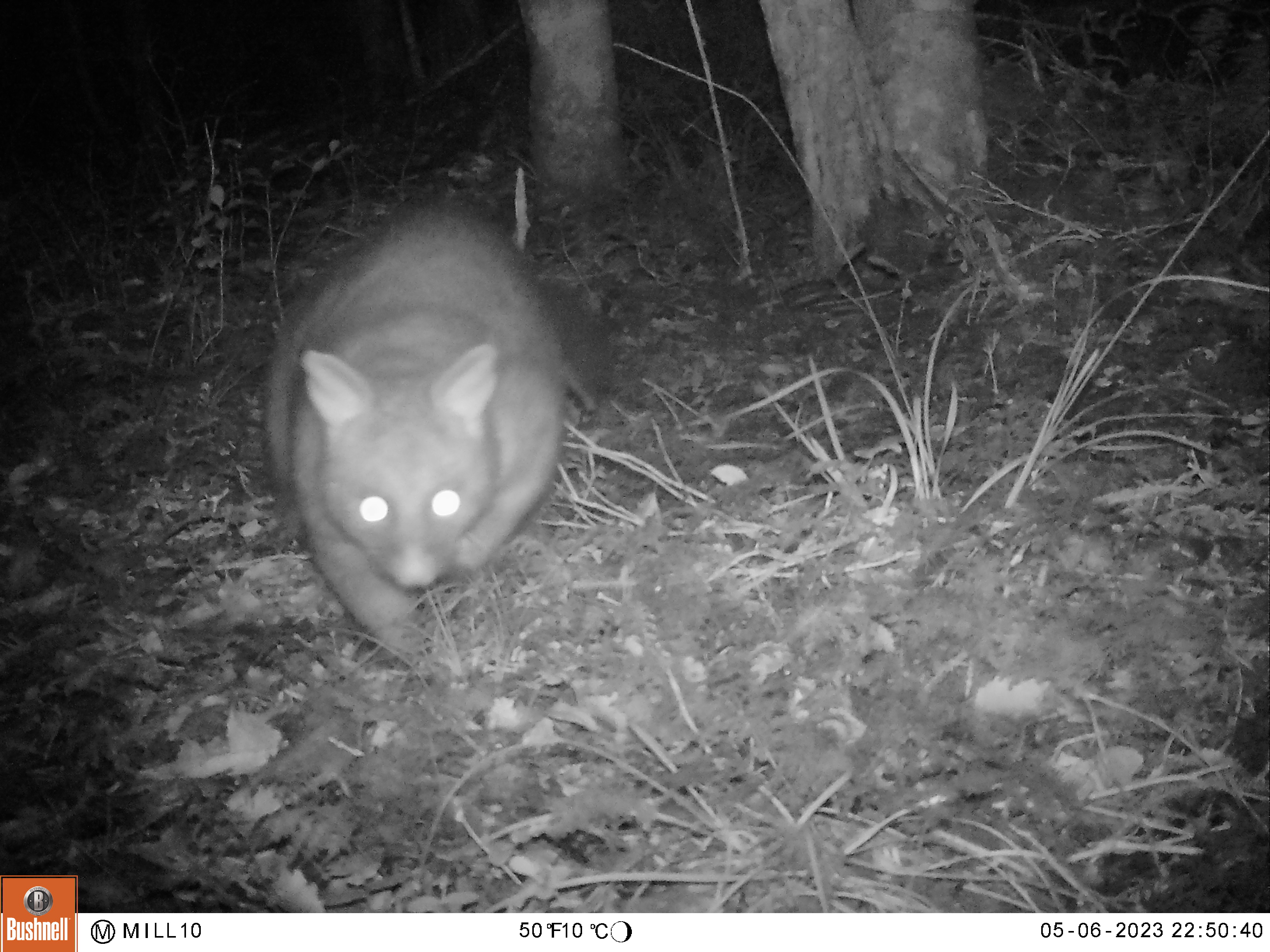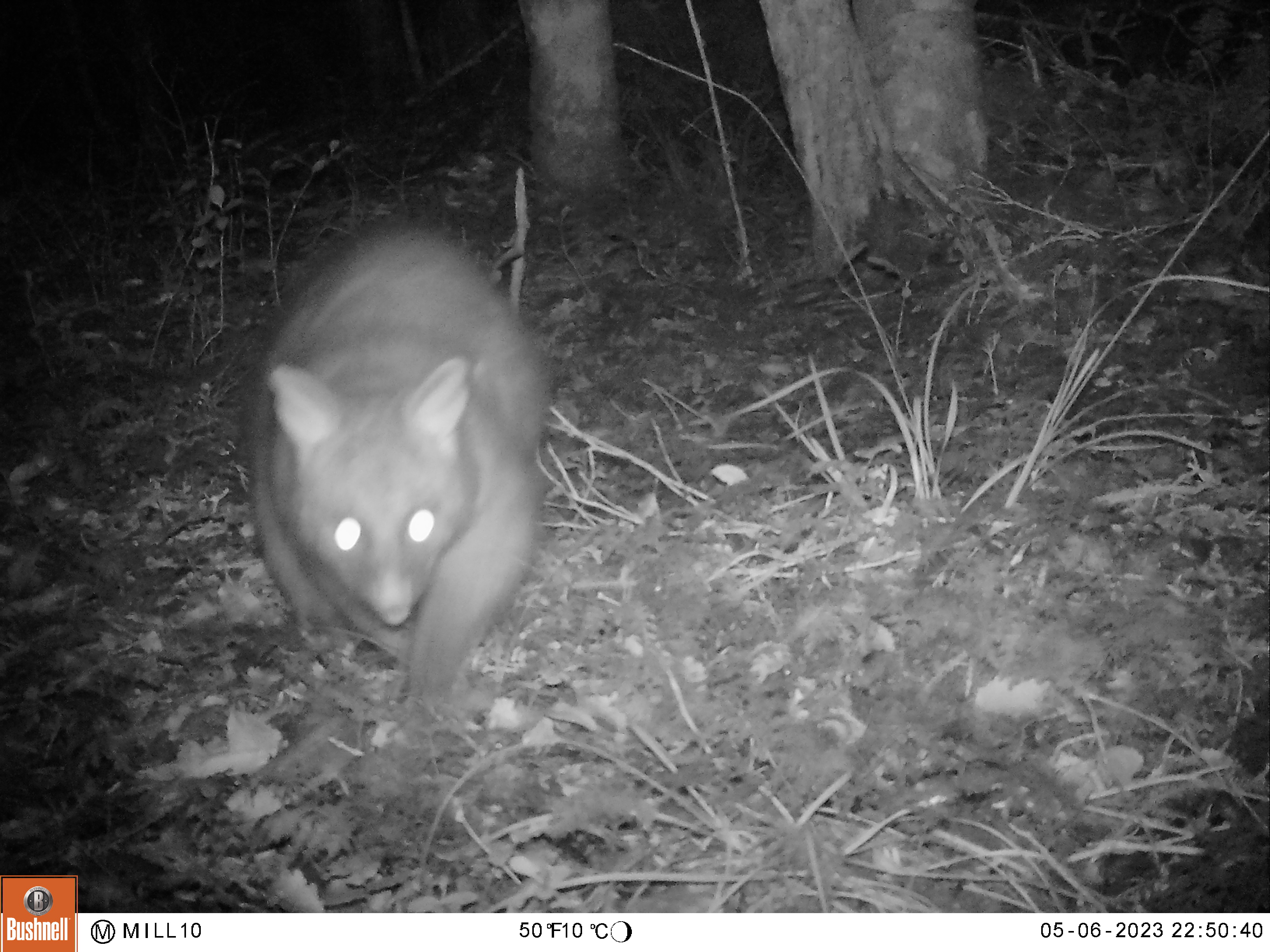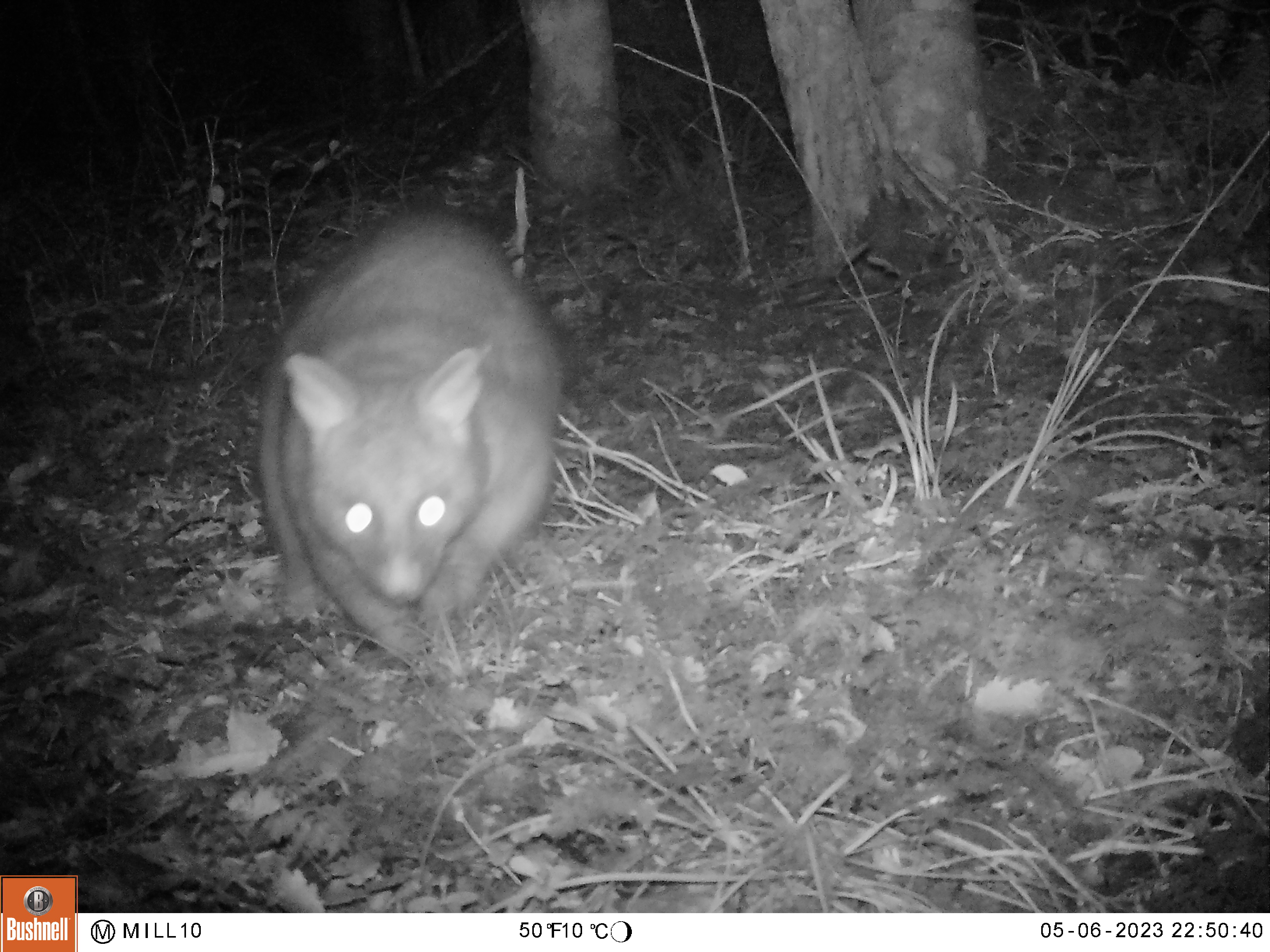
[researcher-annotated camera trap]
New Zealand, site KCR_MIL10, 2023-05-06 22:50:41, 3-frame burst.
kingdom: Animalia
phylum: Chordata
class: Mammalia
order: Diprotodontia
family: Phalangeridae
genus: Trichosurus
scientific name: Trichosurus vulpecula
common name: common brushtail possum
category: possum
Possum (common brushtail possum) (Trichosurus vulpecula).